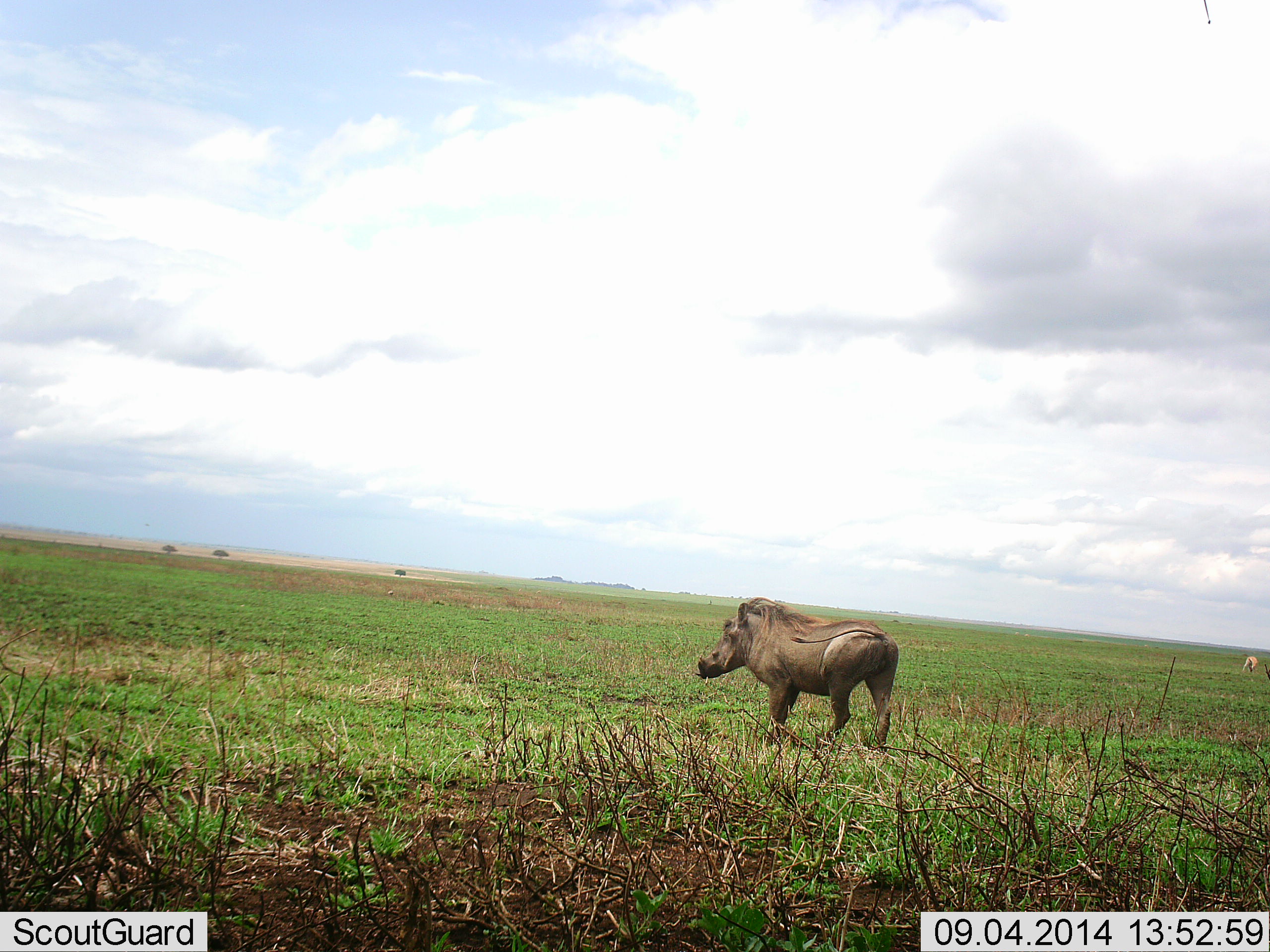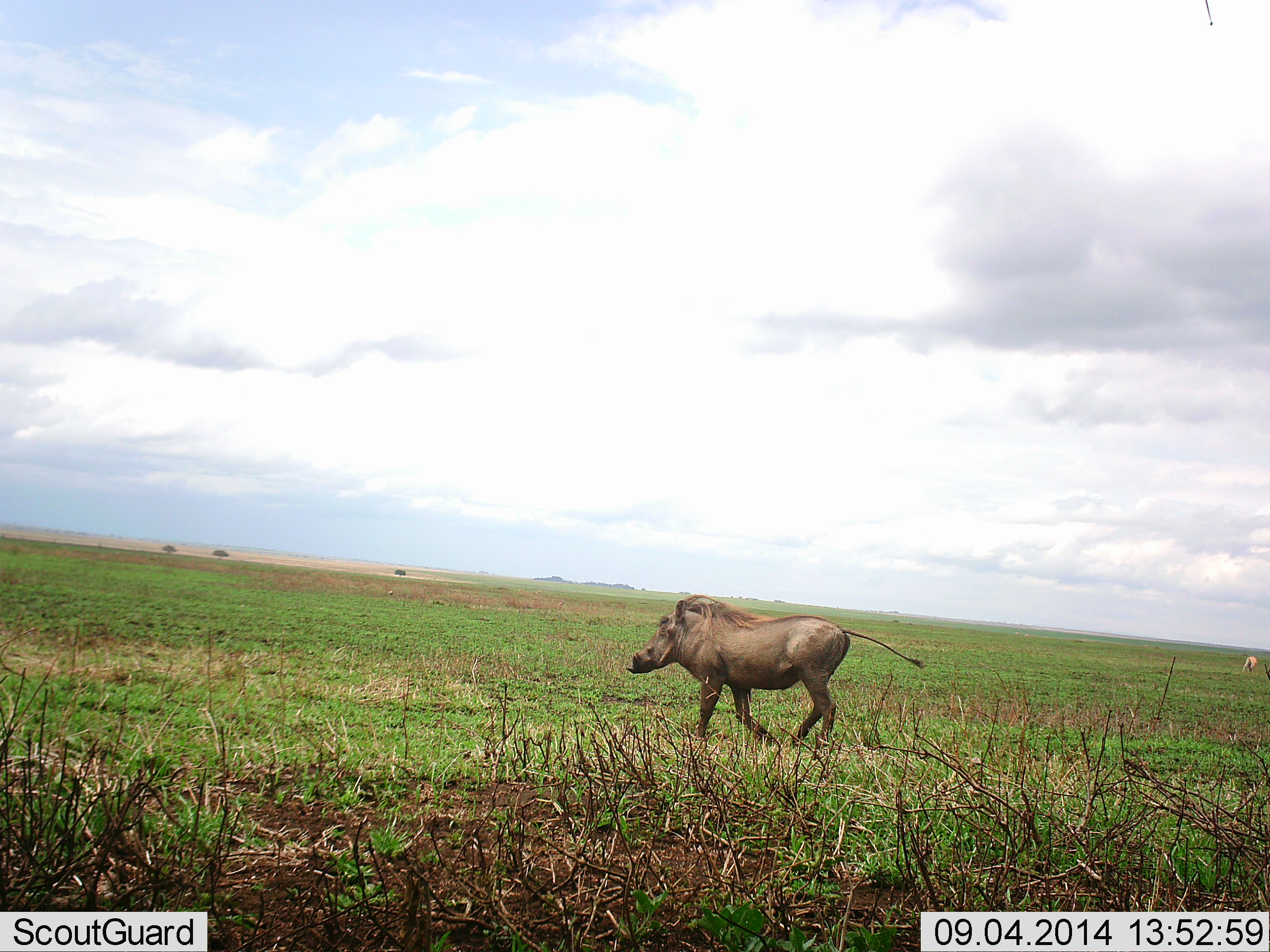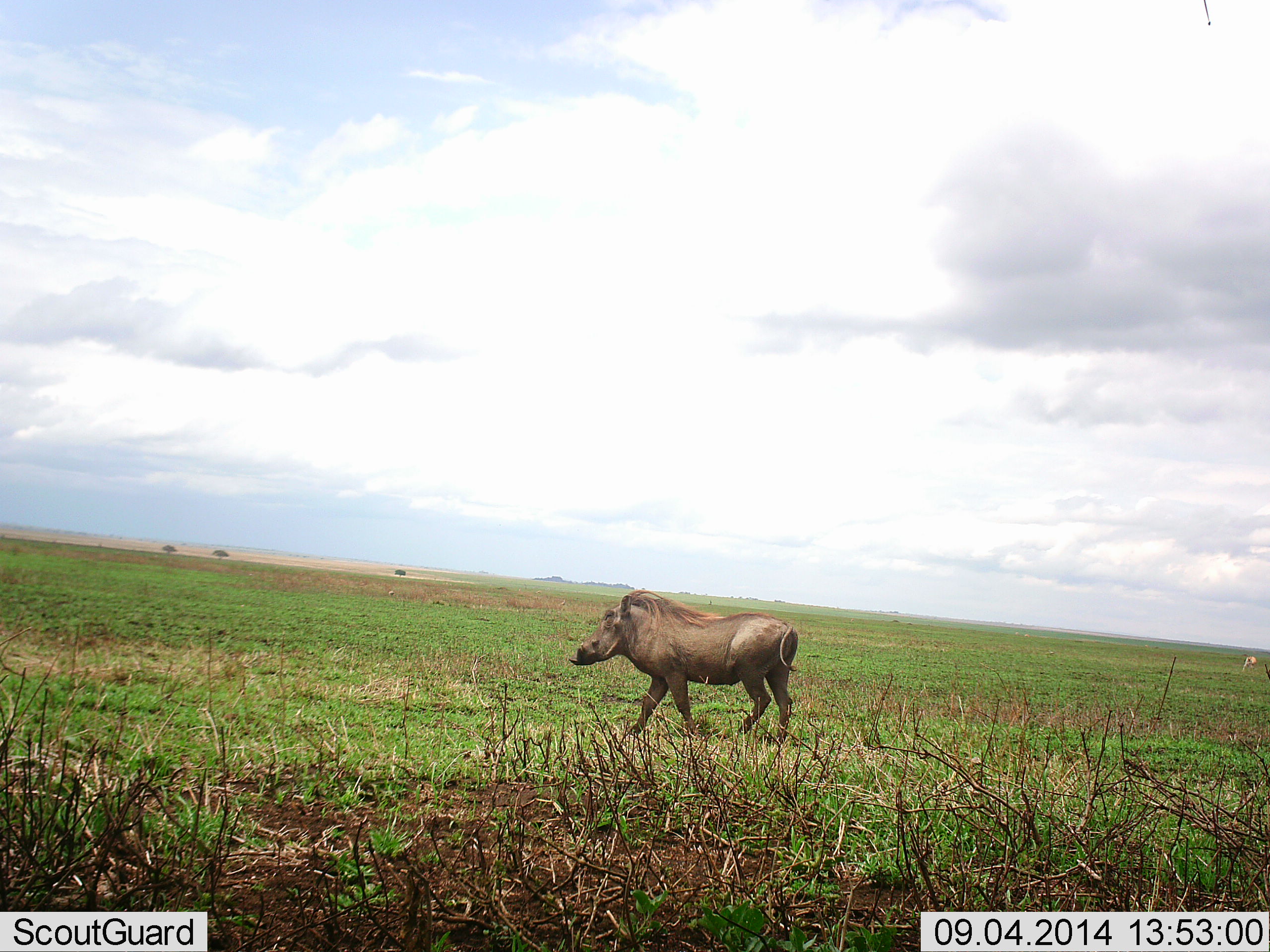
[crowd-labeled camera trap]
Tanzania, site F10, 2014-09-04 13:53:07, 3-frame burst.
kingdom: Animalia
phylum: Chordata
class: Mammalia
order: Artiodactyla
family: Suidae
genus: Phacochoerus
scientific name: Phacochoerus africanus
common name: warthog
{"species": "warthog (Phacochoerus africanus)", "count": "1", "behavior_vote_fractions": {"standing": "7%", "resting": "0%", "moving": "100%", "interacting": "0%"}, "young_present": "0%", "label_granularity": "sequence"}